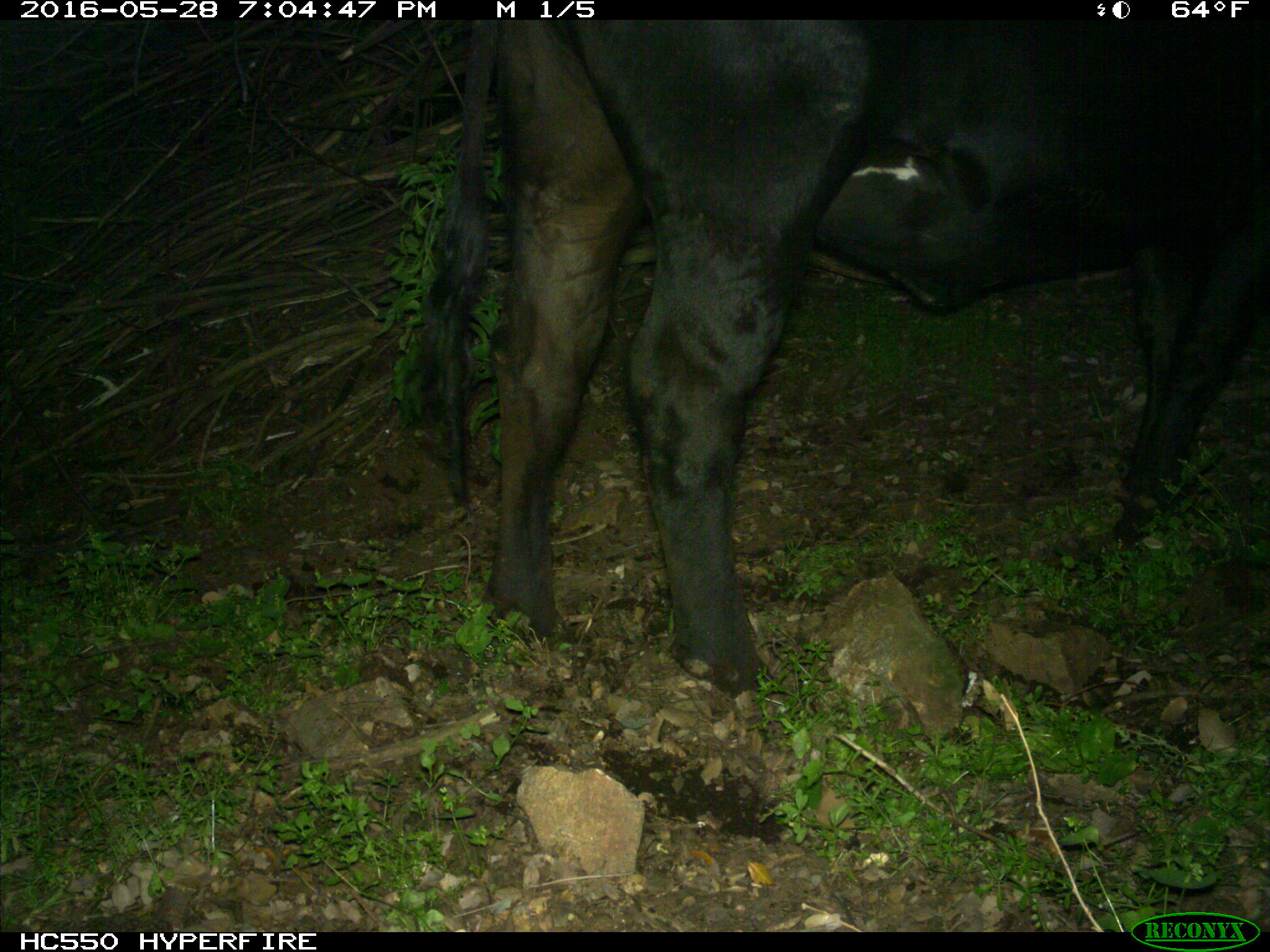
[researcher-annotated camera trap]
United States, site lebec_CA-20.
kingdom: Animalia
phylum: Chordata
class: Mammalia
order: Artiodactyla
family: Bovidae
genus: Bos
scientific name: Bos taurus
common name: domestic cow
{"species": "Bos taurus (domestic cow)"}